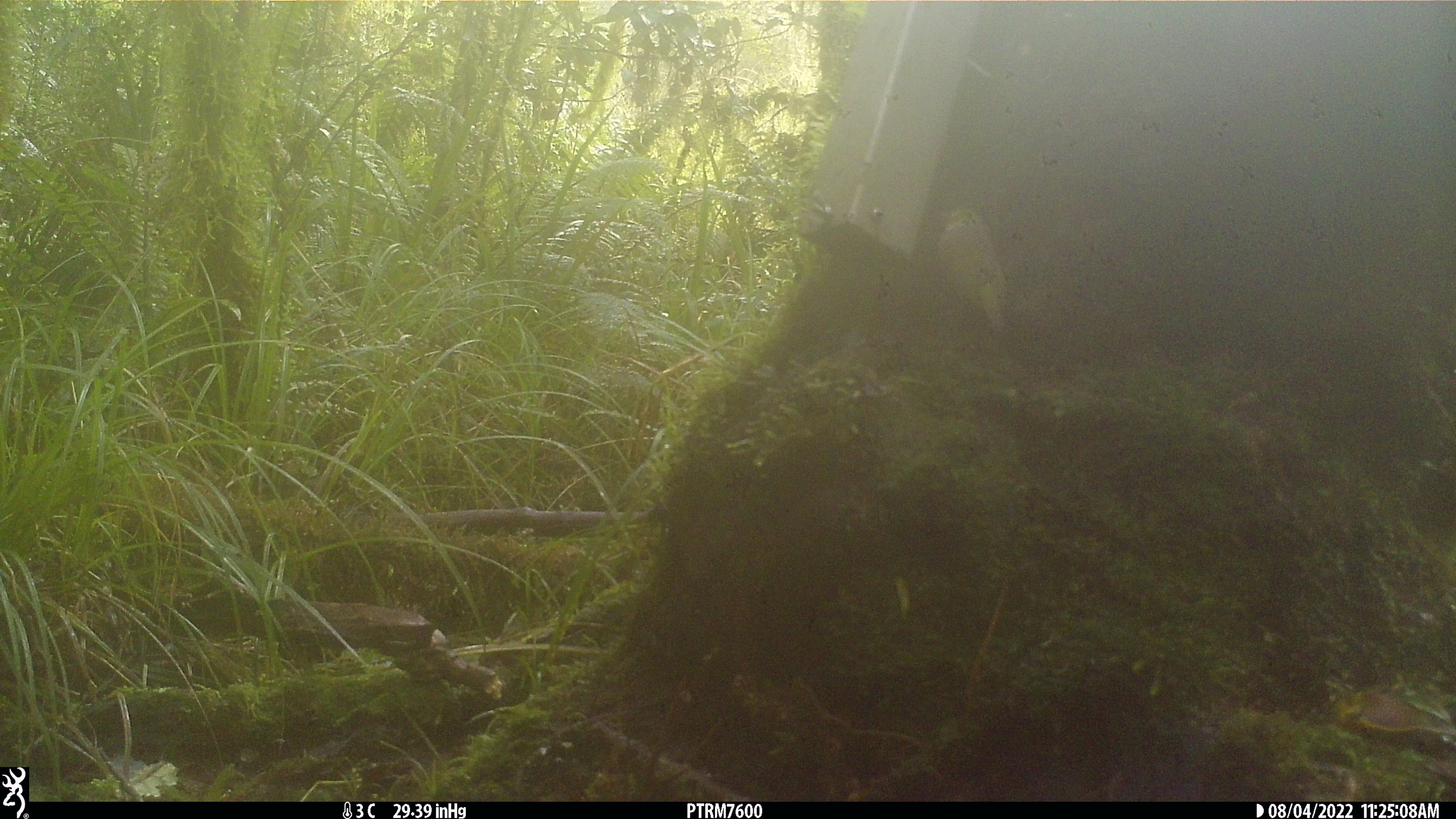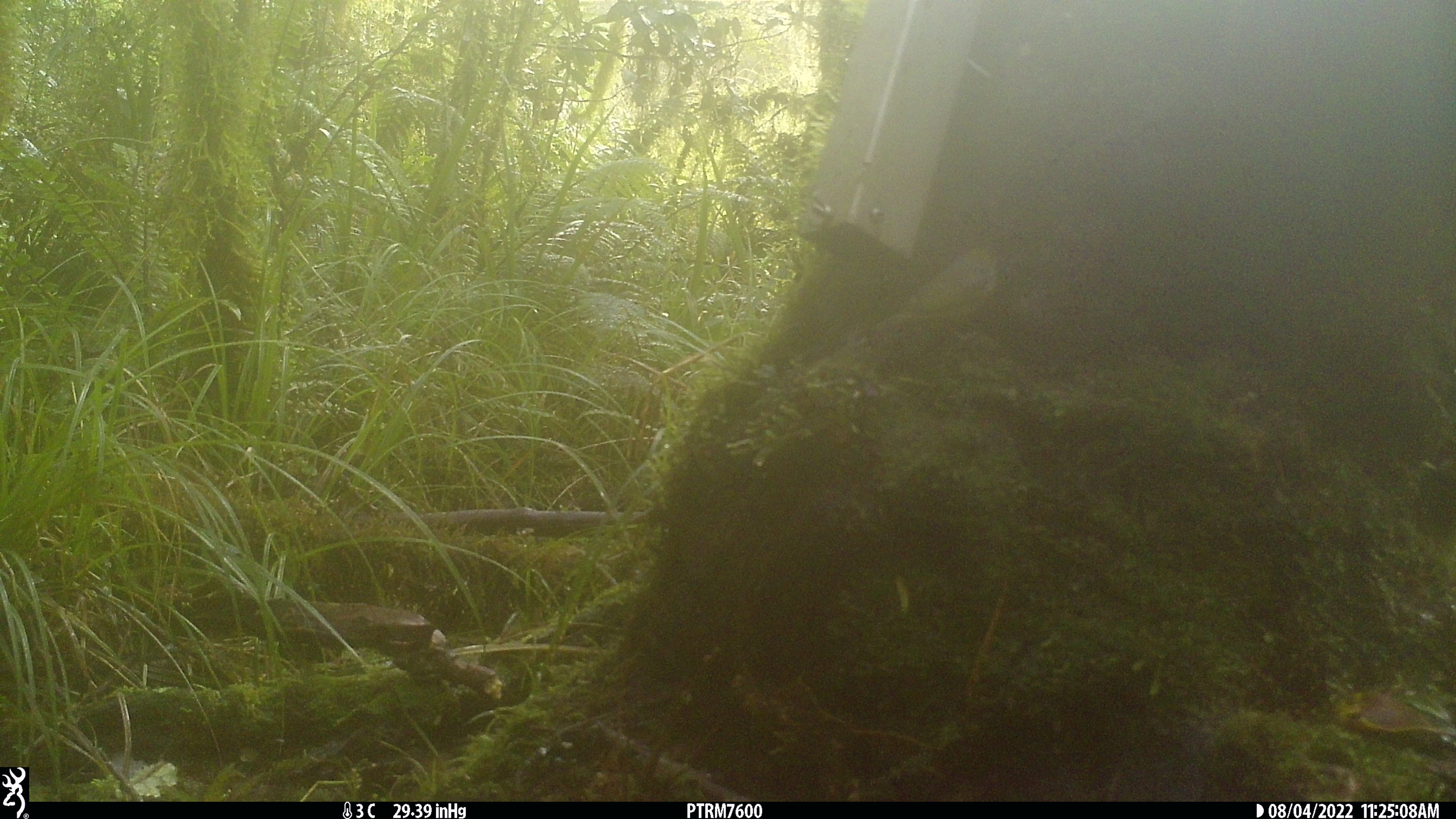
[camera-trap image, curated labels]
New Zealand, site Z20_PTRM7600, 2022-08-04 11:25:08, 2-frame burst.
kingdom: Animalia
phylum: Chordata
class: Aves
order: Passeriformes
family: Zosteropidae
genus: Zosterops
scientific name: Zosterops lateralis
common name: silvereye